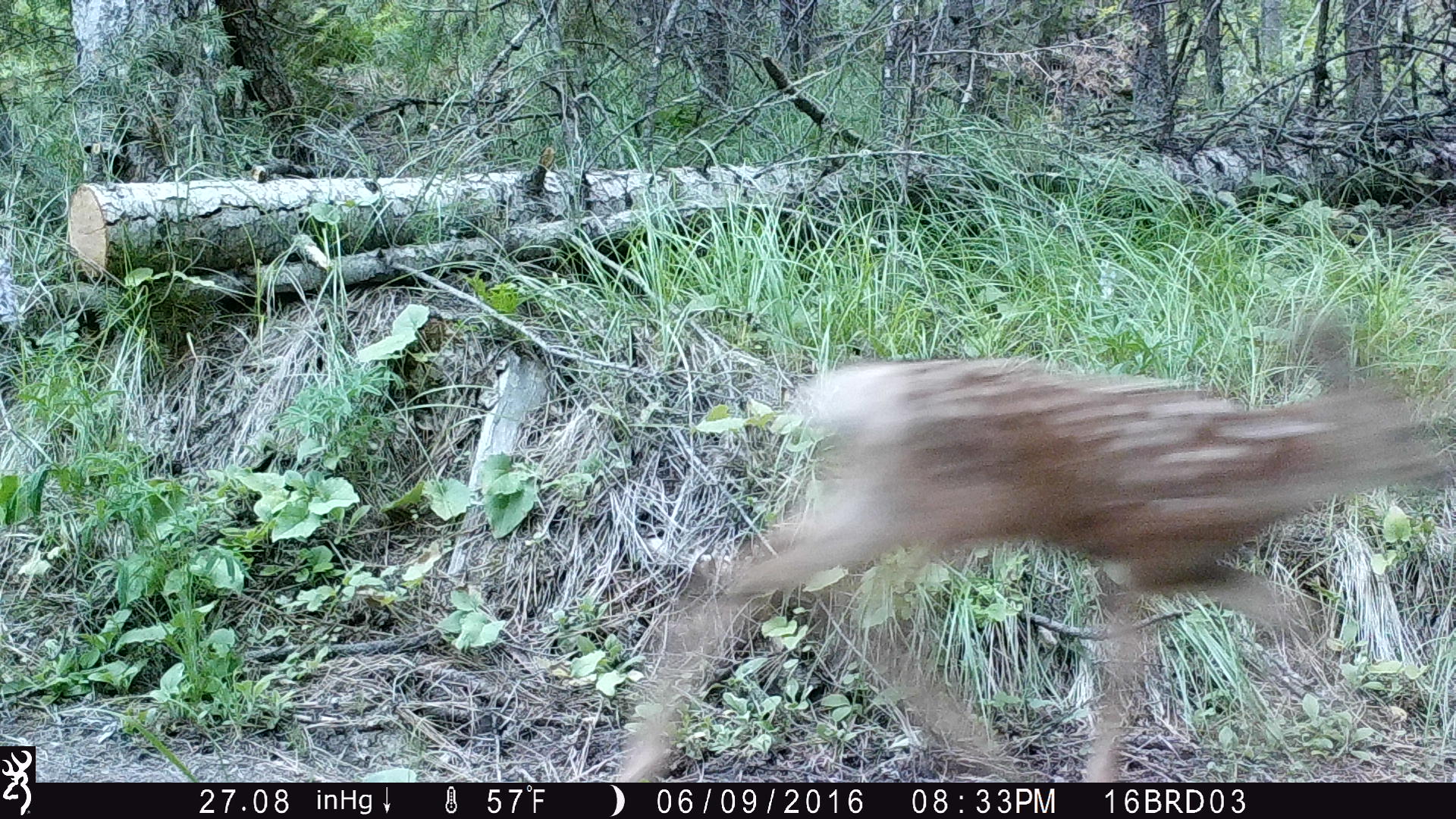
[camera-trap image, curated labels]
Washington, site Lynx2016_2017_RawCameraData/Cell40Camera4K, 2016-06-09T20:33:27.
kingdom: Animalia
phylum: Chordata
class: Mammalia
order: Artiodactyla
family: Cervidae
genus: Odocoileus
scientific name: Odocoileus hemionus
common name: mule deer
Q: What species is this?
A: Odocoileus hemionus (mule deer).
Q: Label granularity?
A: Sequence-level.